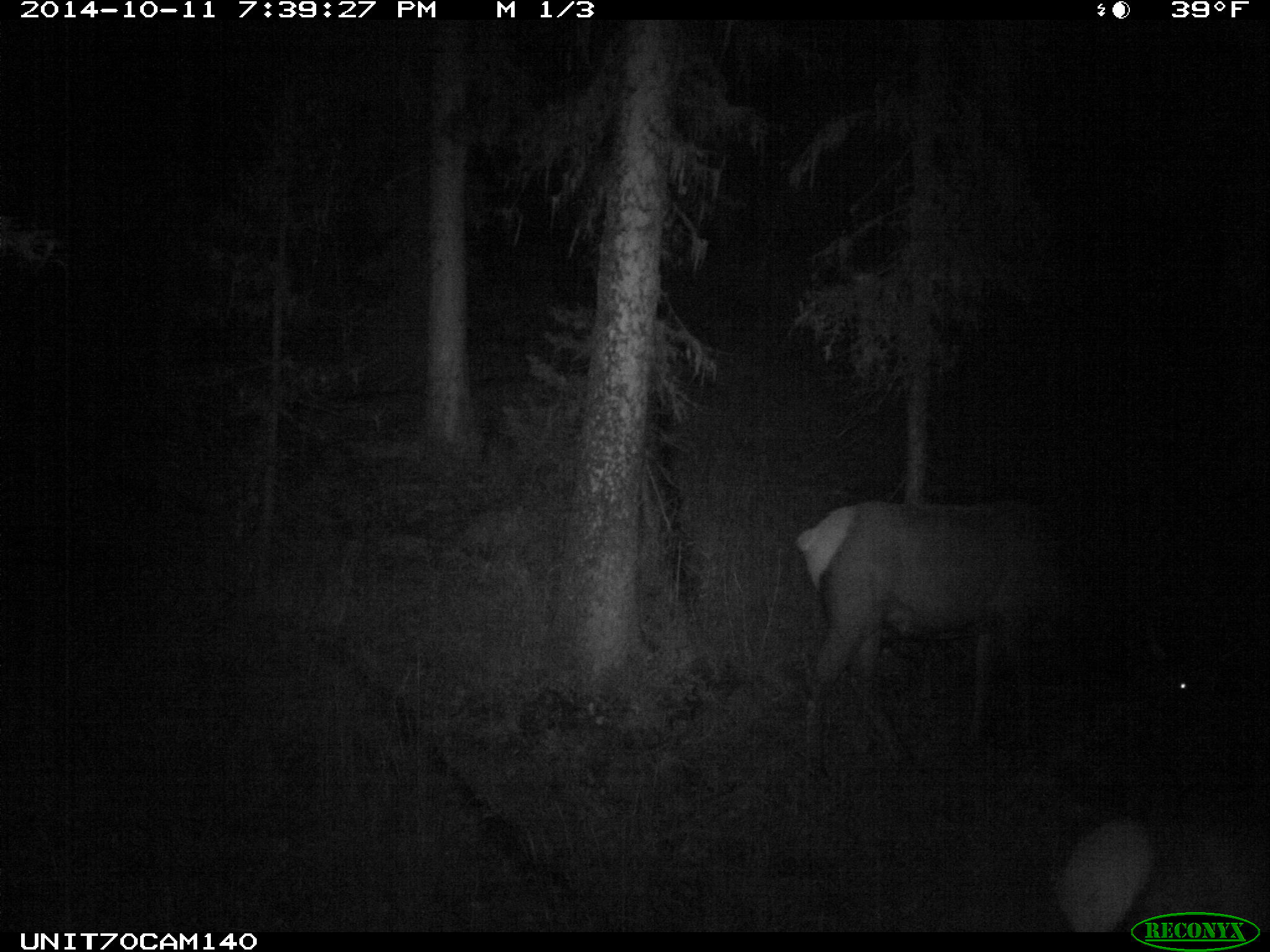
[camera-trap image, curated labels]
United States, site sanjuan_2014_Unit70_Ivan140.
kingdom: Animalia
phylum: Chordata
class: Mammalia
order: Artiodactyla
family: Cervidae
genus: Cervus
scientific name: Cervus elaphus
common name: red deer